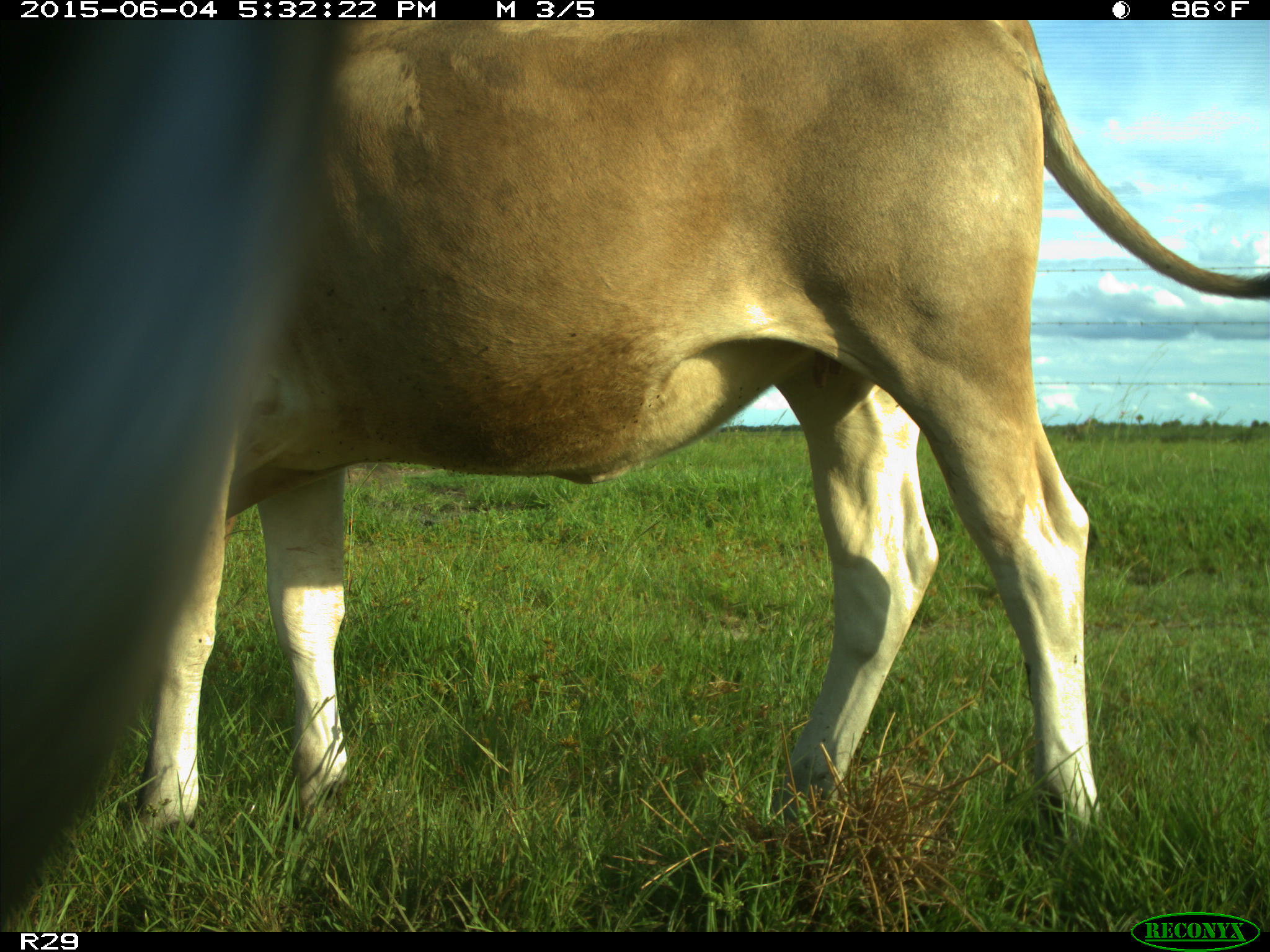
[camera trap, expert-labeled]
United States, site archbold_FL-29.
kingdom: Animalia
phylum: Chordata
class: Mammalia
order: Artiodactyla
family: Bovidae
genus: Bos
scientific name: Bos taurus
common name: domestic cow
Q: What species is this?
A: Bos taurus (domestic cow).